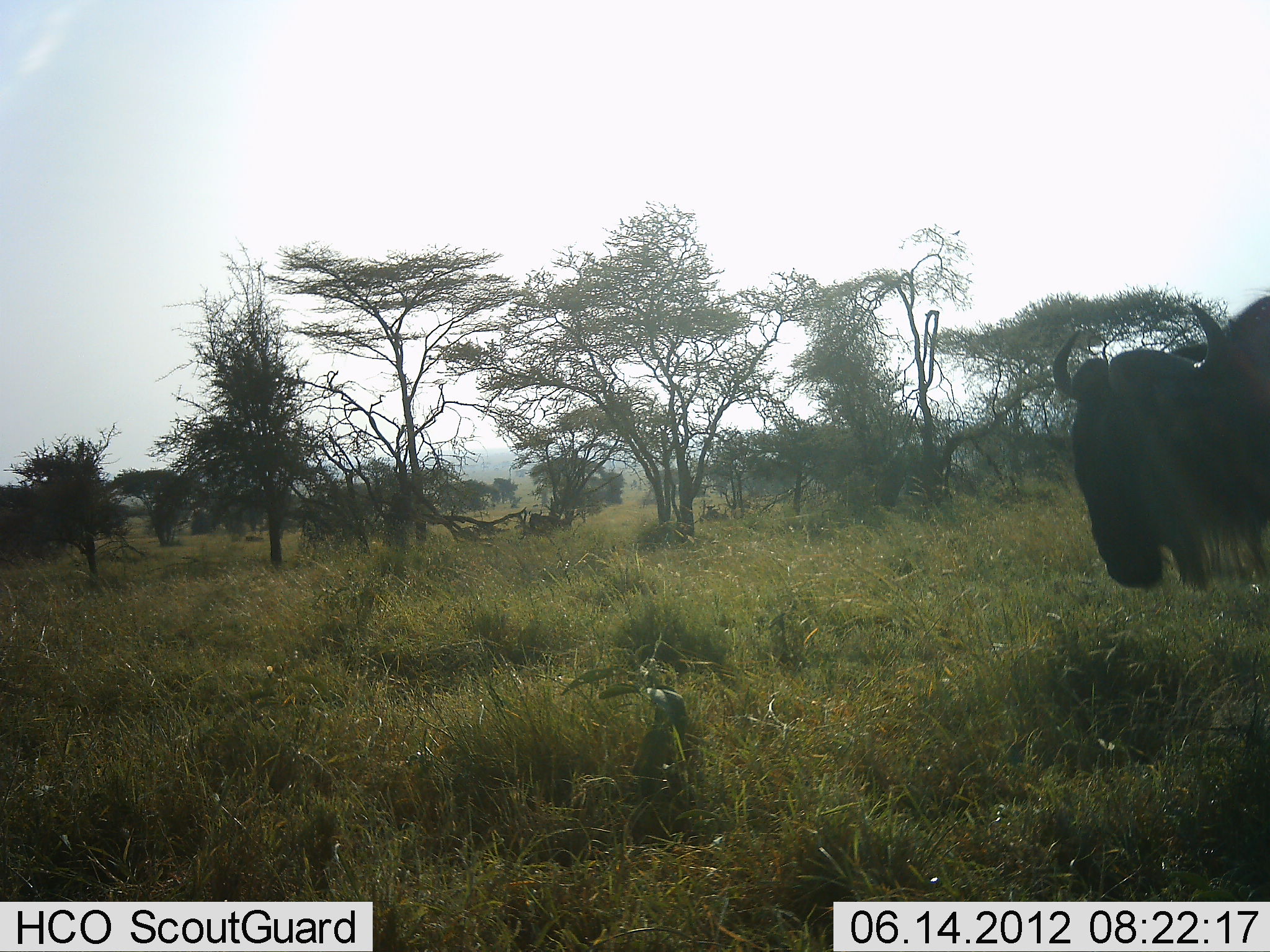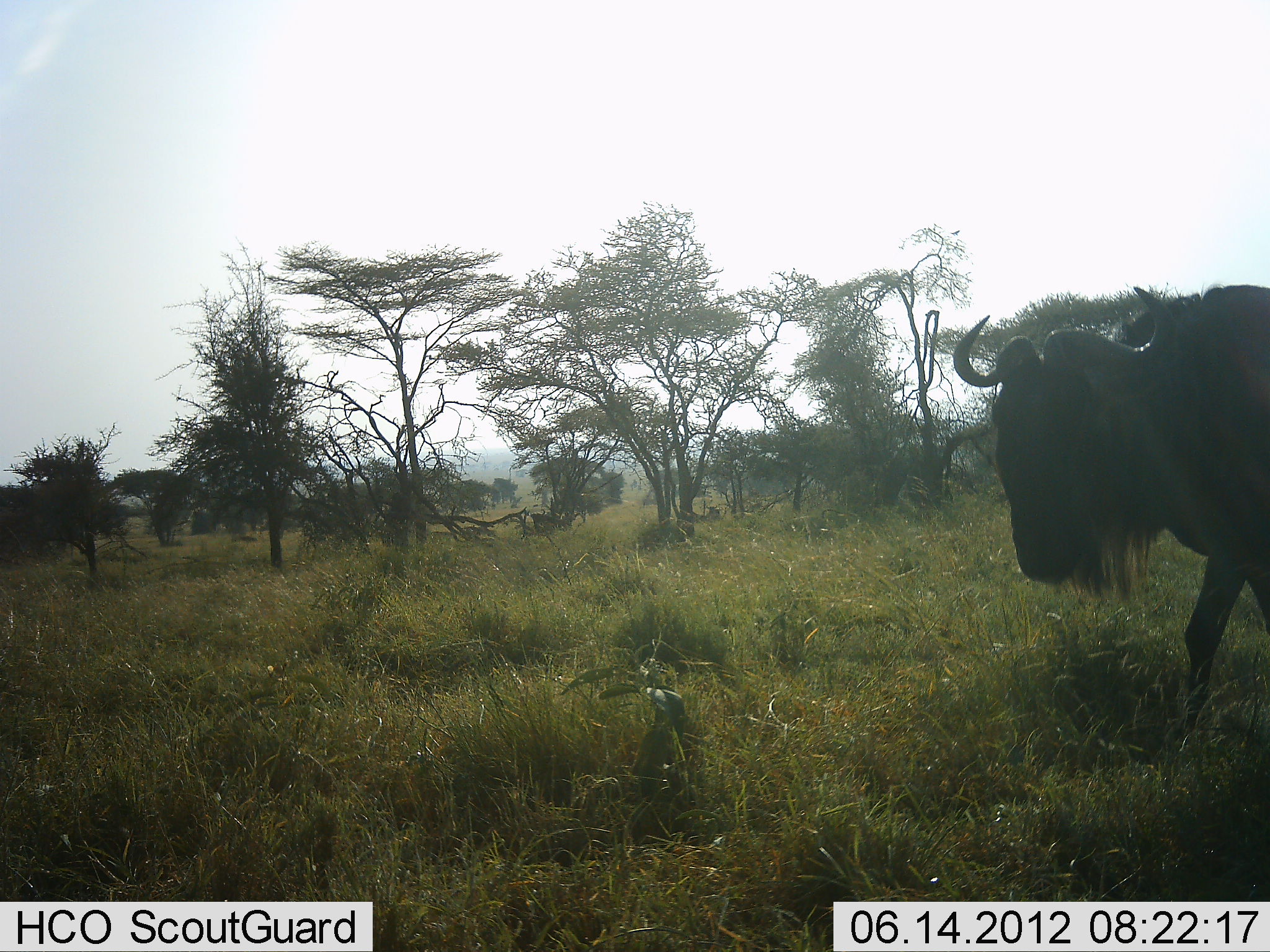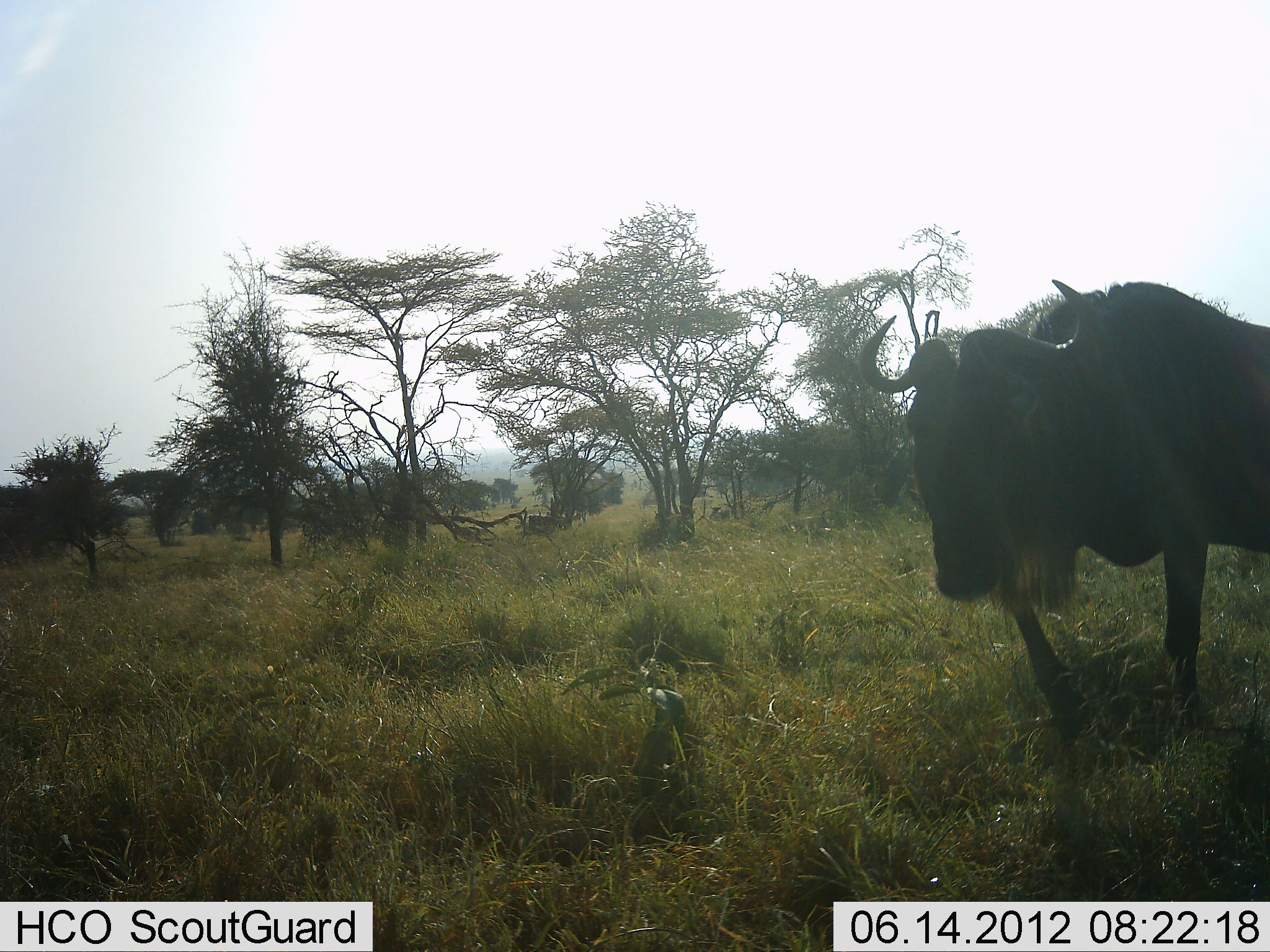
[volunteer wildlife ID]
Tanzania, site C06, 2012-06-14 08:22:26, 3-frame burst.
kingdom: Animalia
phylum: Chordata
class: Mammalia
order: Artiodactyla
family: Bovidae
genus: Connochaetes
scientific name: Connochaetes taurinus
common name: blue wildebeest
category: wildebeest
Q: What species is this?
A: Wildebeest (blue wildebeest) (Connochaetes taurinus).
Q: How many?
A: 1.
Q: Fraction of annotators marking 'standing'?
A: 0%.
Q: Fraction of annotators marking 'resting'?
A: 0%.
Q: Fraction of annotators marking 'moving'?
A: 100%.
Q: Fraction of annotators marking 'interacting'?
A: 0%.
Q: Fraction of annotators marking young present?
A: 0%.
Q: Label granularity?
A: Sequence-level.